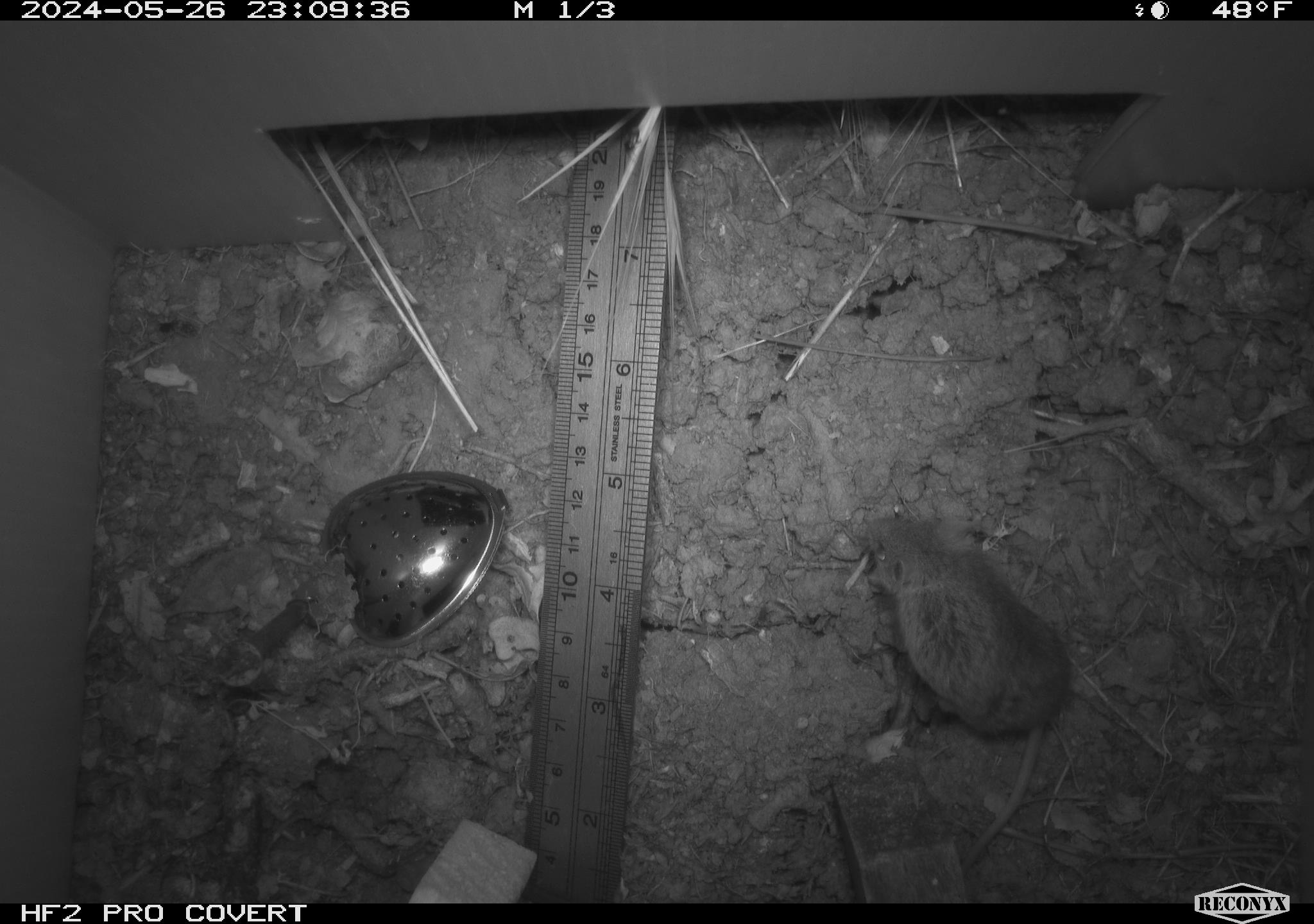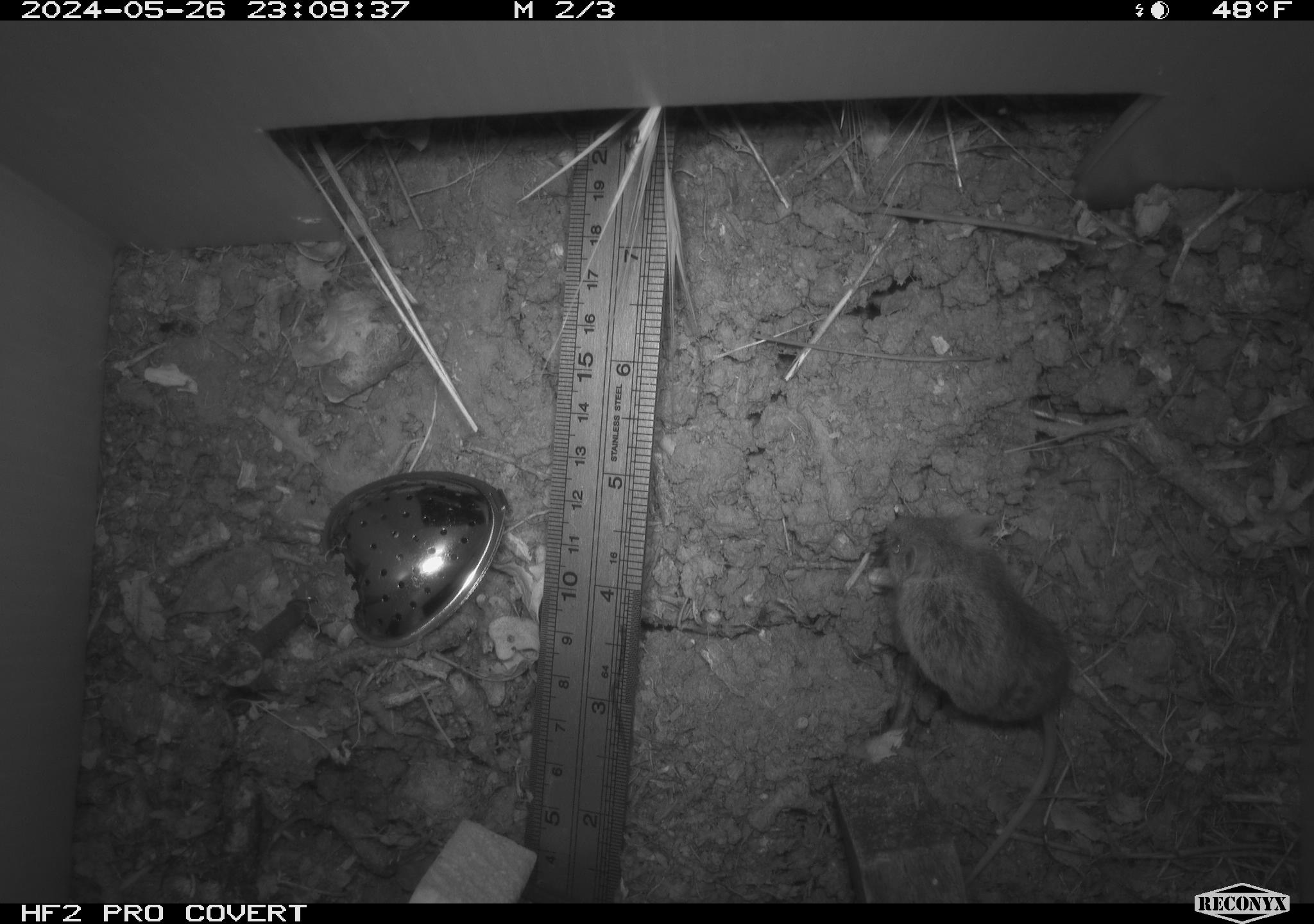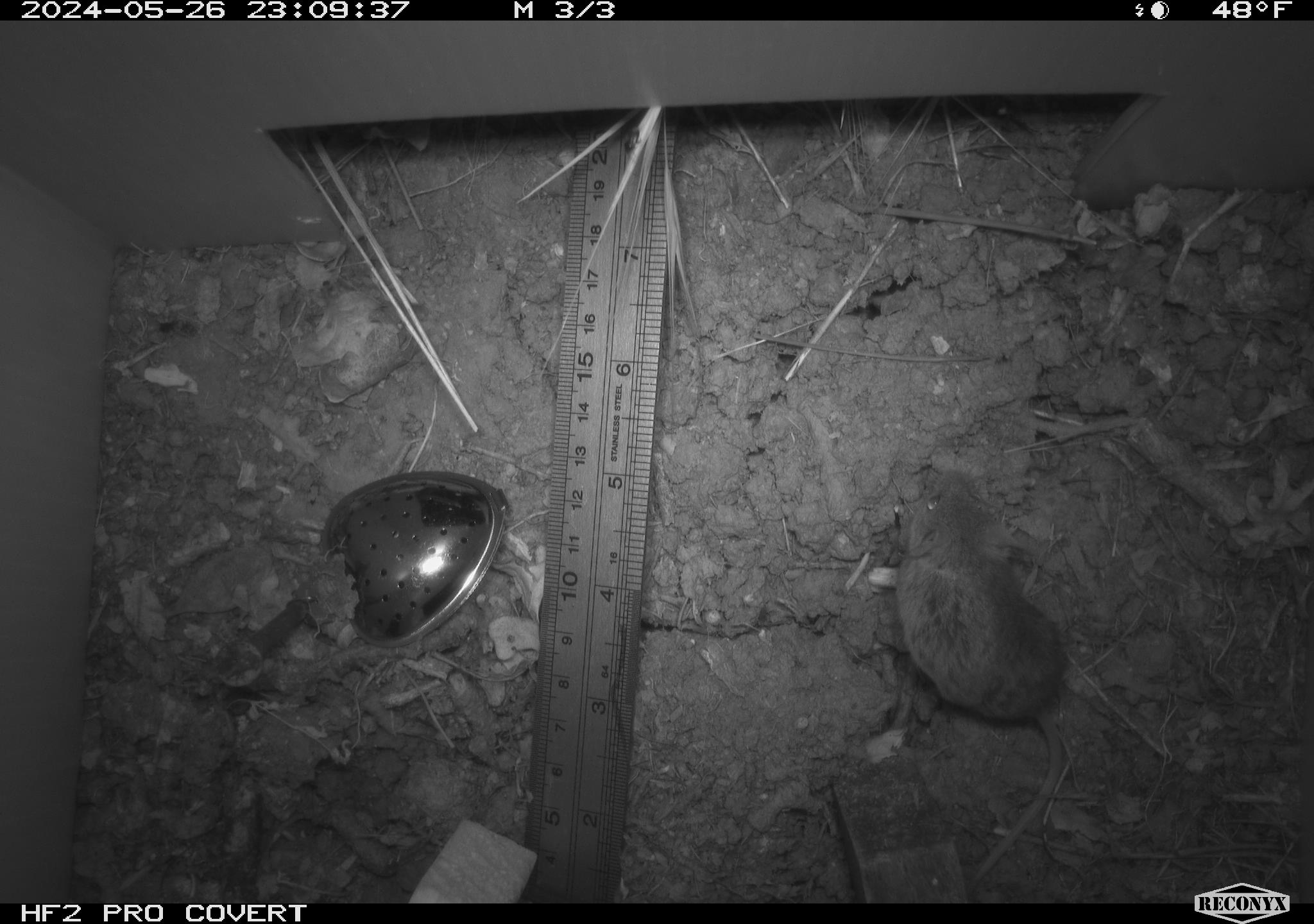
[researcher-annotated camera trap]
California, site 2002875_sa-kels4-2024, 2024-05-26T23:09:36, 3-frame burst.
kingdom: Animalia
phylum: Chordata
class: Mammalia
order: Rodentia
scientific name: Rodentia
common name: rodent